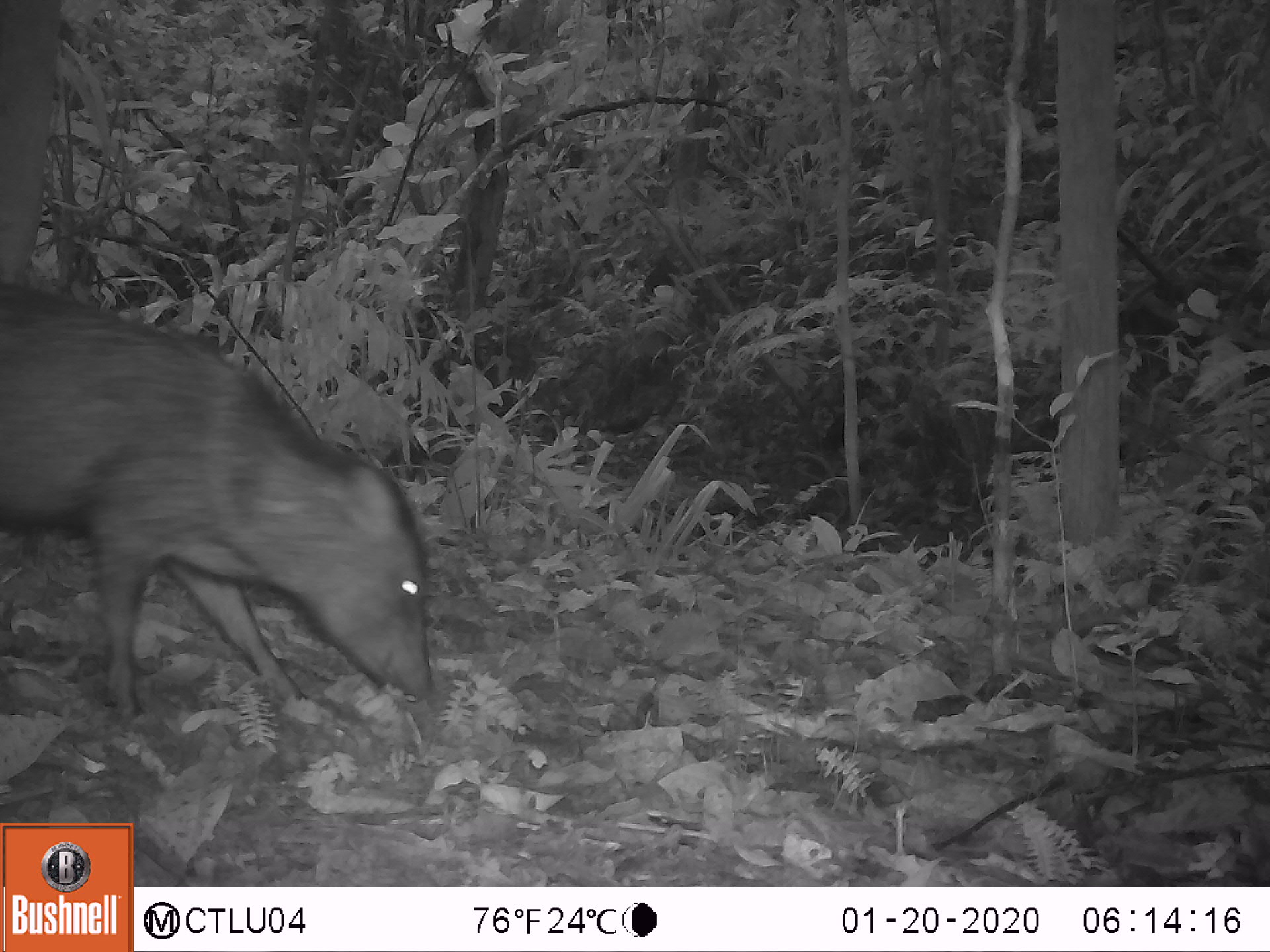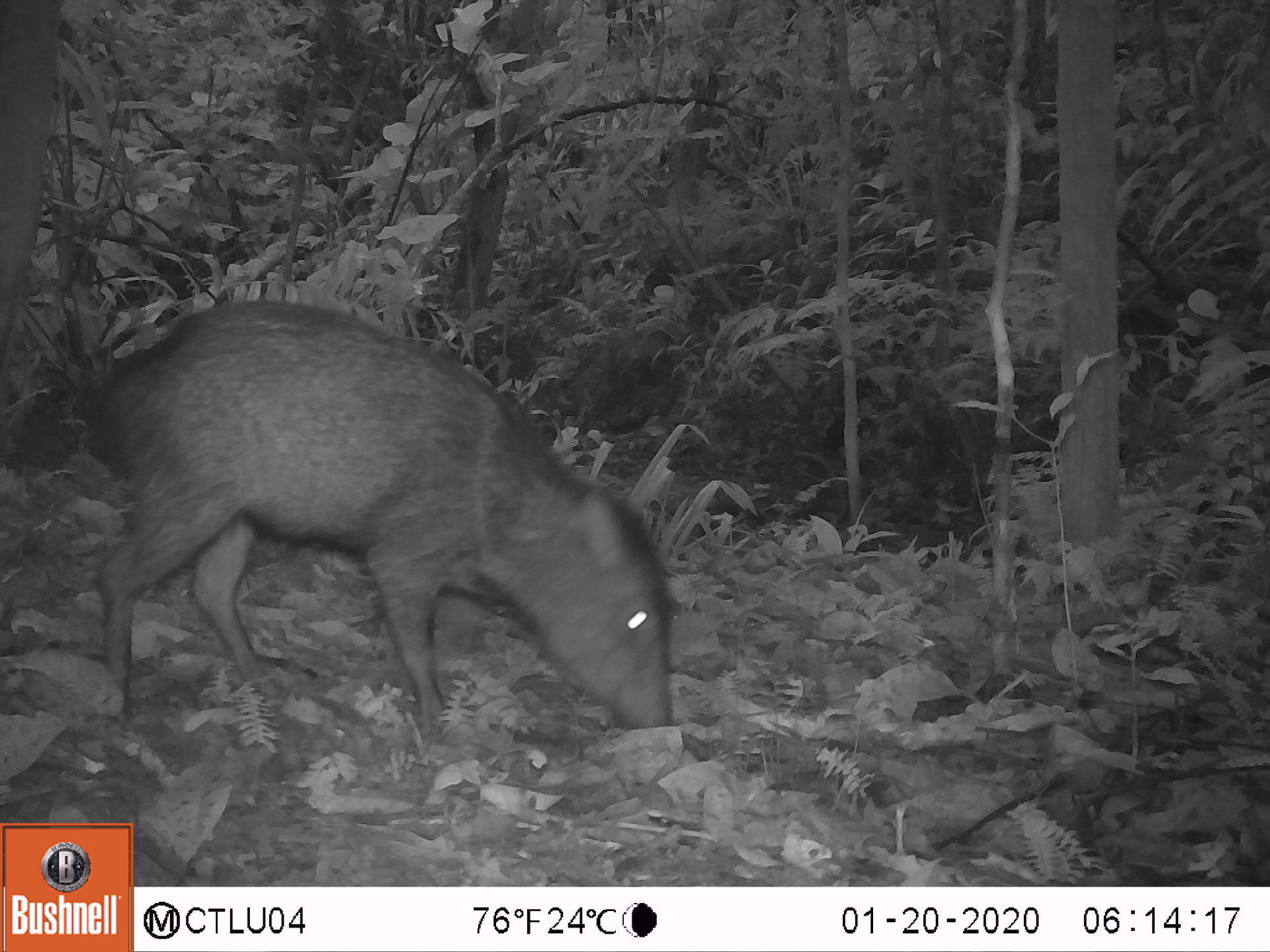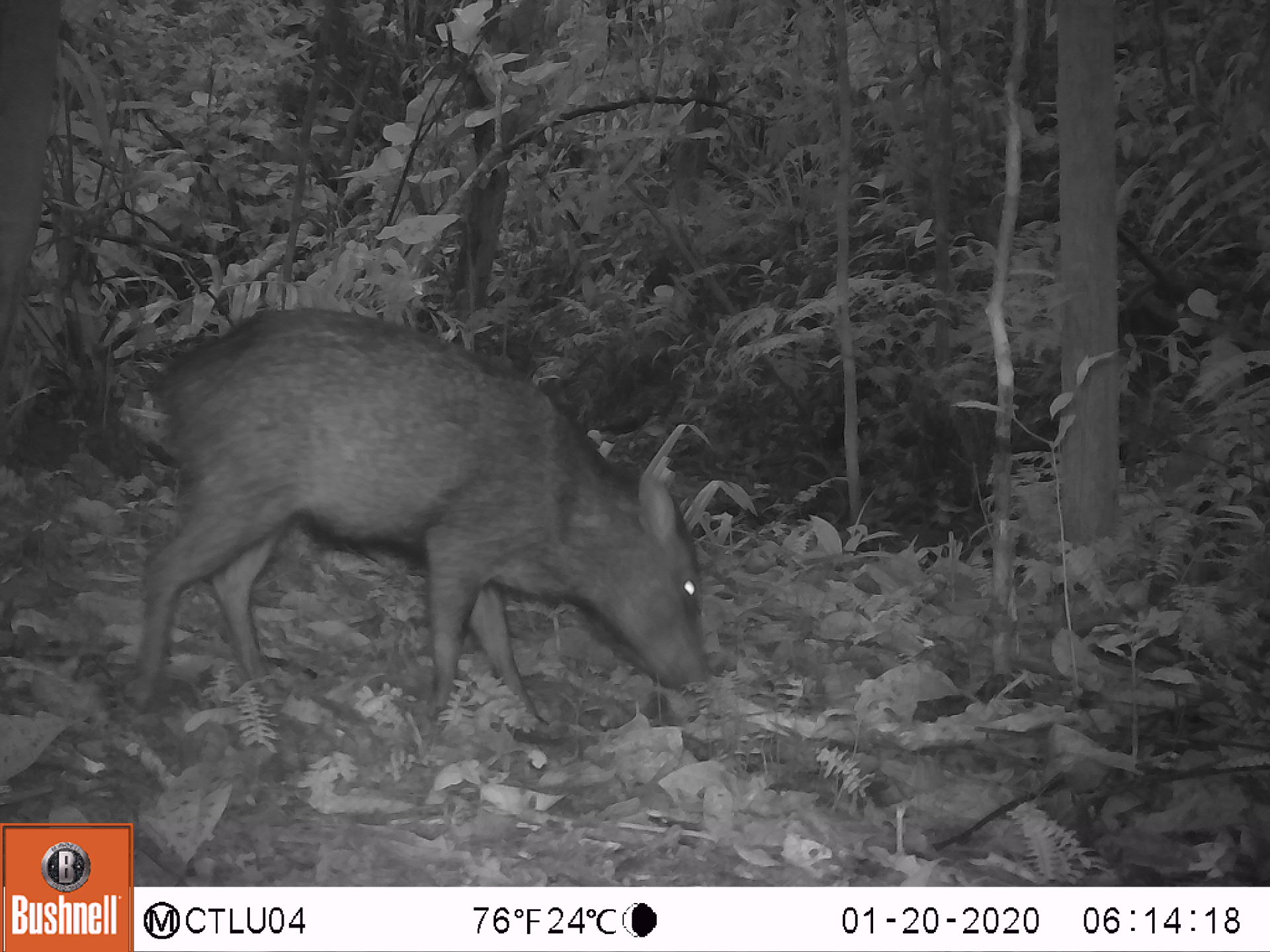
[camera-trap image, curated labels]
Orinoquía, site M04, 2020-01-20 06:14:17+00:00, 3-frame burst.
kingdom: Animalia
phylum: Chordata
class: Mammalia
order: Artiodactyla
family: Tayassuidae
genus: Pecari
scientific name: Pecari tajacu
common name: collared peccary